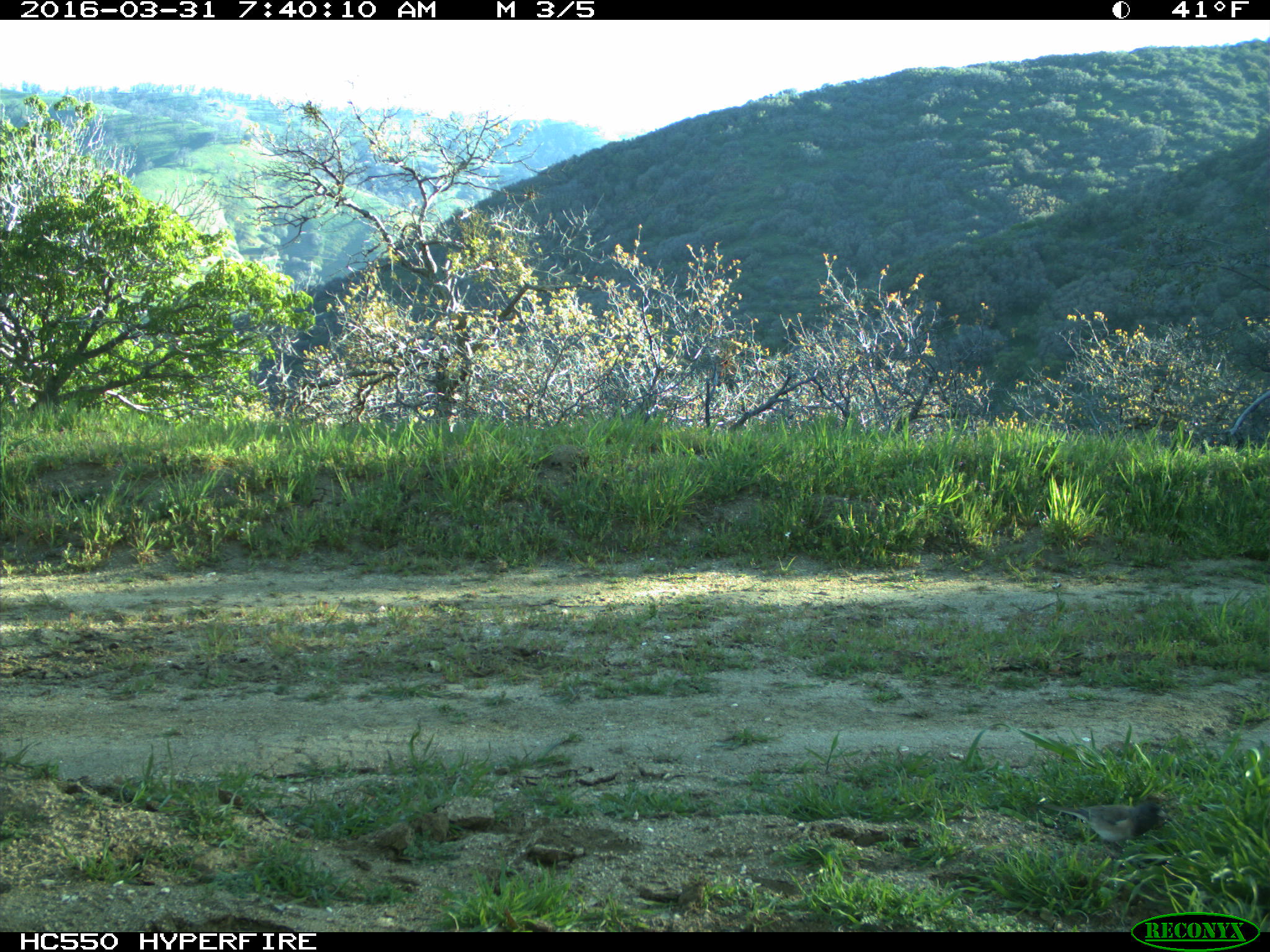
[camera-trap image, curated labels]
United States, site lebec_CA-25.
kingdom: Animalia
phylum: Chordata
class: Aves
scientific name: Aves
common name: birds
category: unidentified bird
Unidentified bird (birds) (Aves).